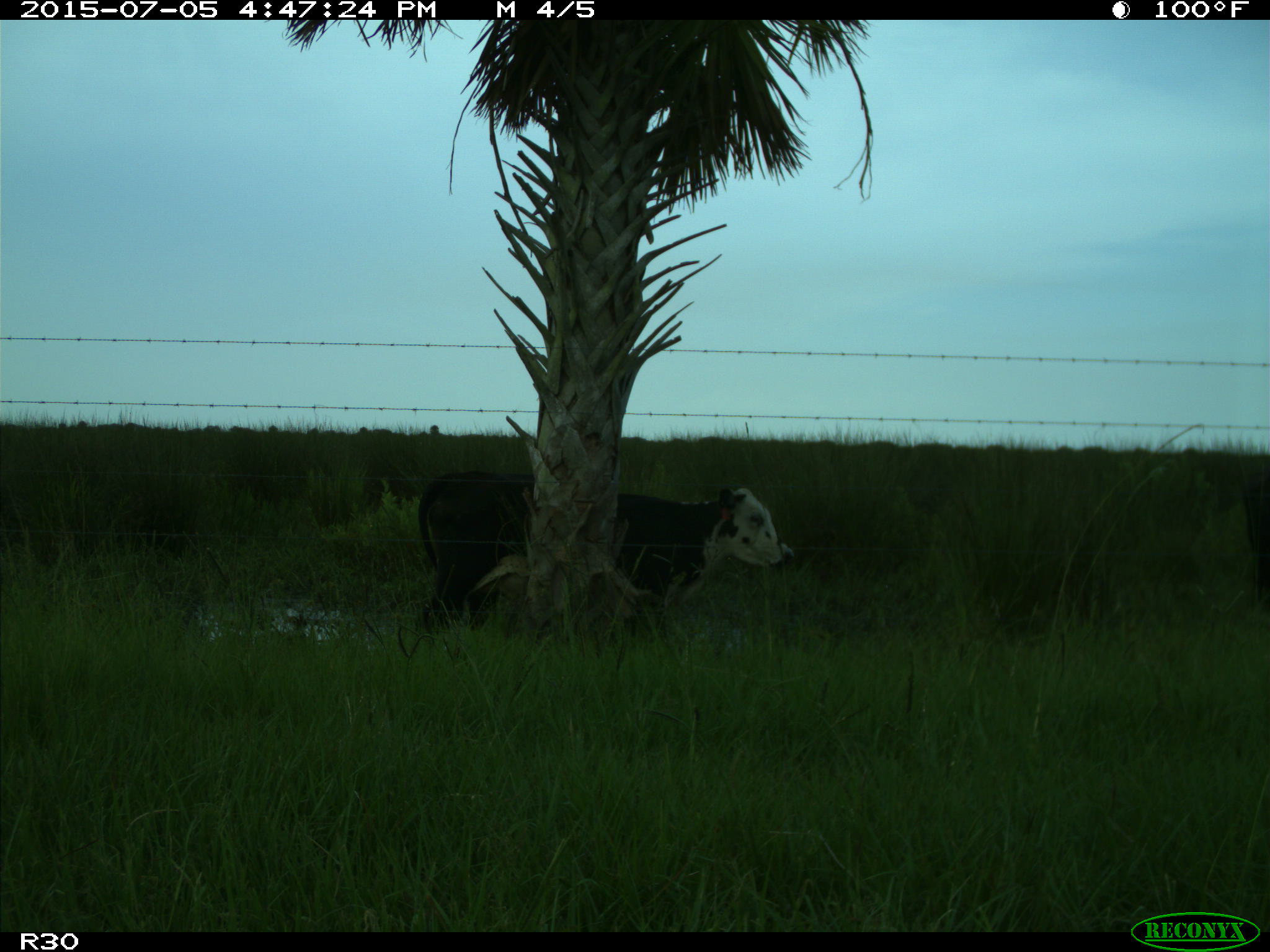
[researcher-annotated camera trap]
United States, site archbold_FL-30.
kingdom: Animalia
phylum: Chordata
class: Mammalia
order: Artiodactyla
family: Bovidae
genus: Bos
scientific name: Bos taurus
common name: domestic cow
Bos taurus (domestic cow).